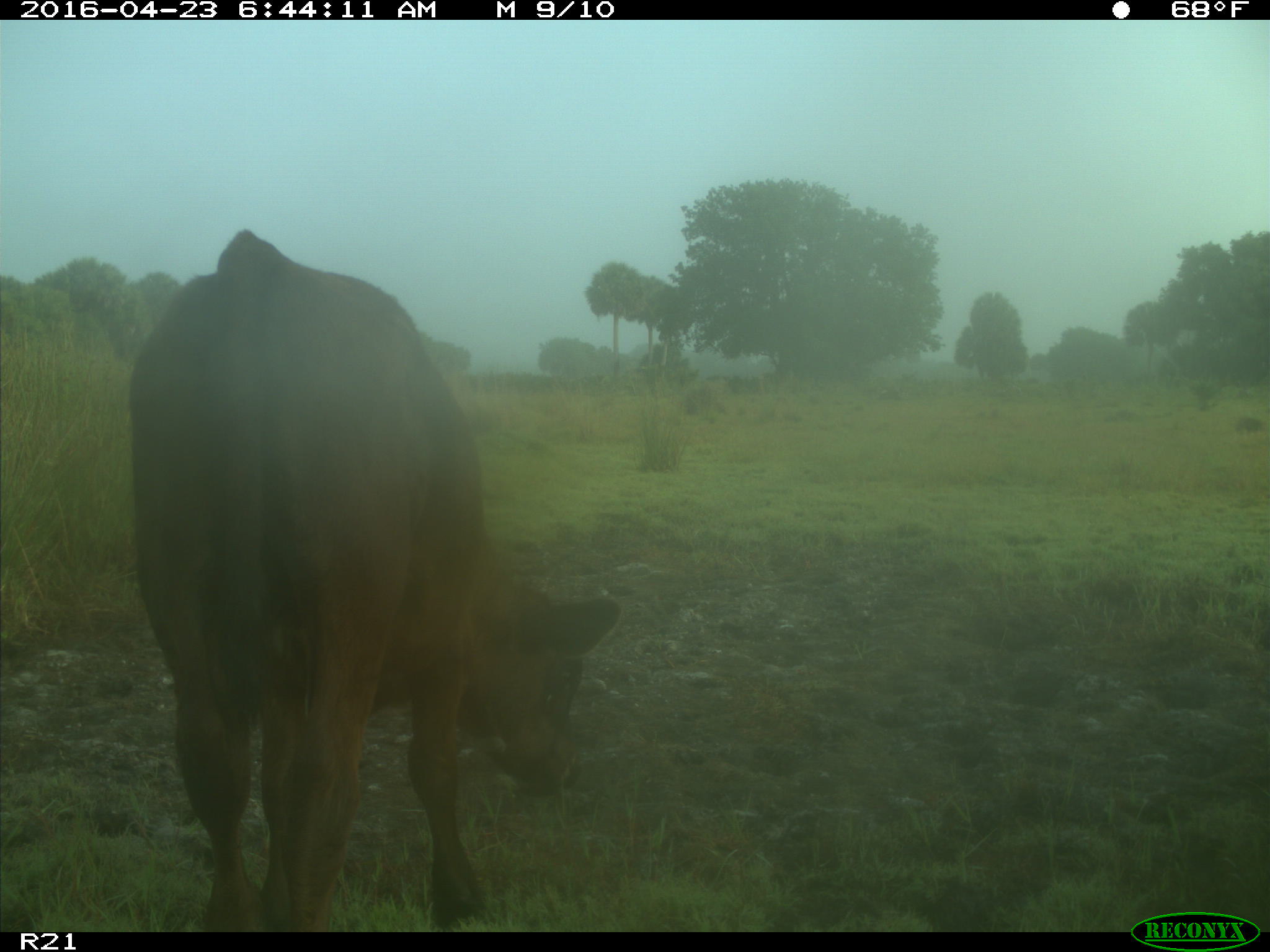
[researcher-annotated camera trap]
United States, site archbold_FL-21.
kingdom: Animalia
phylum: Chordata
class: Mammalia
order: Artiodactyla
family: Bovidae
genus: Bos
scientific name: Bos taurus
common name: domestic cow